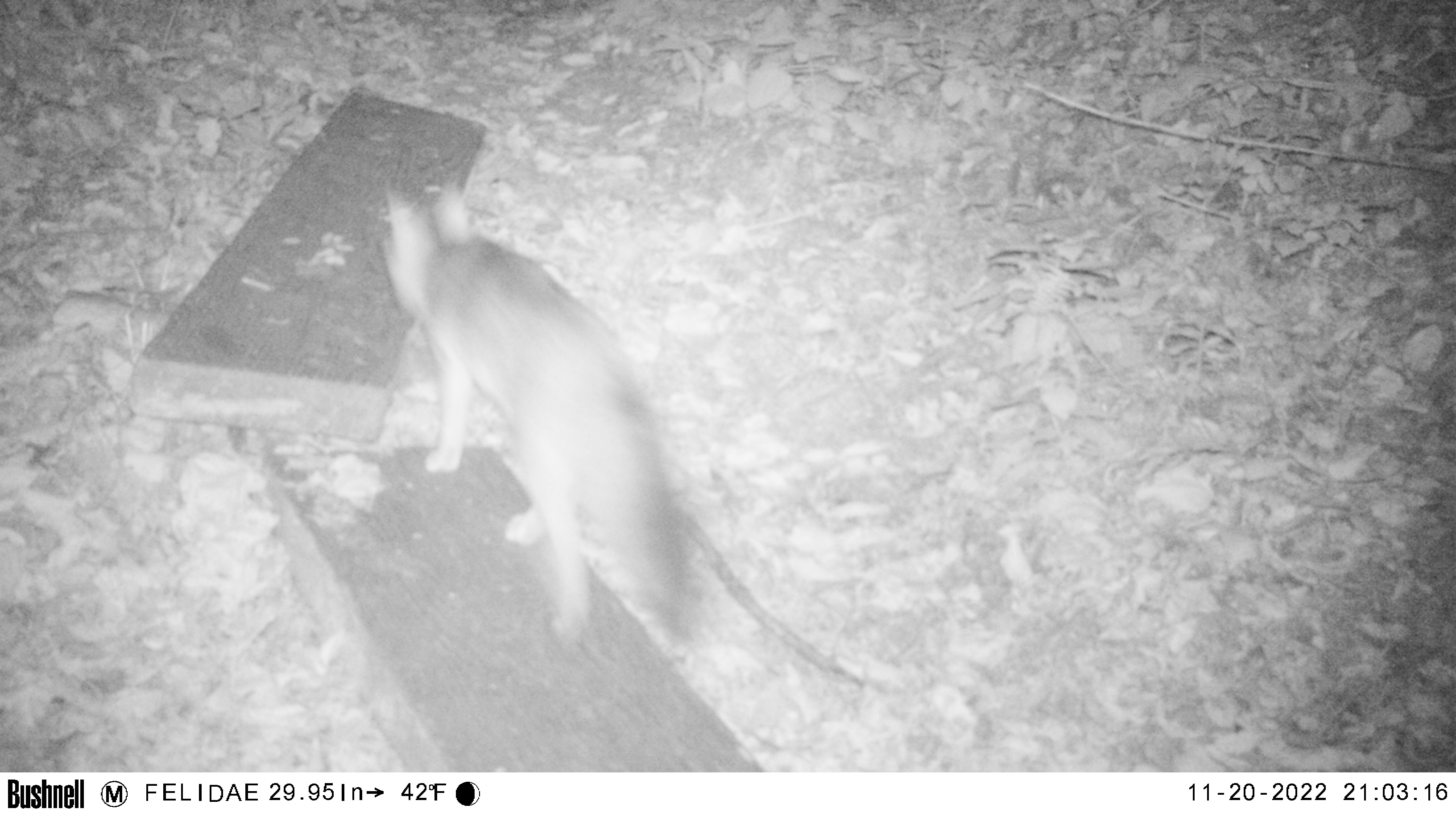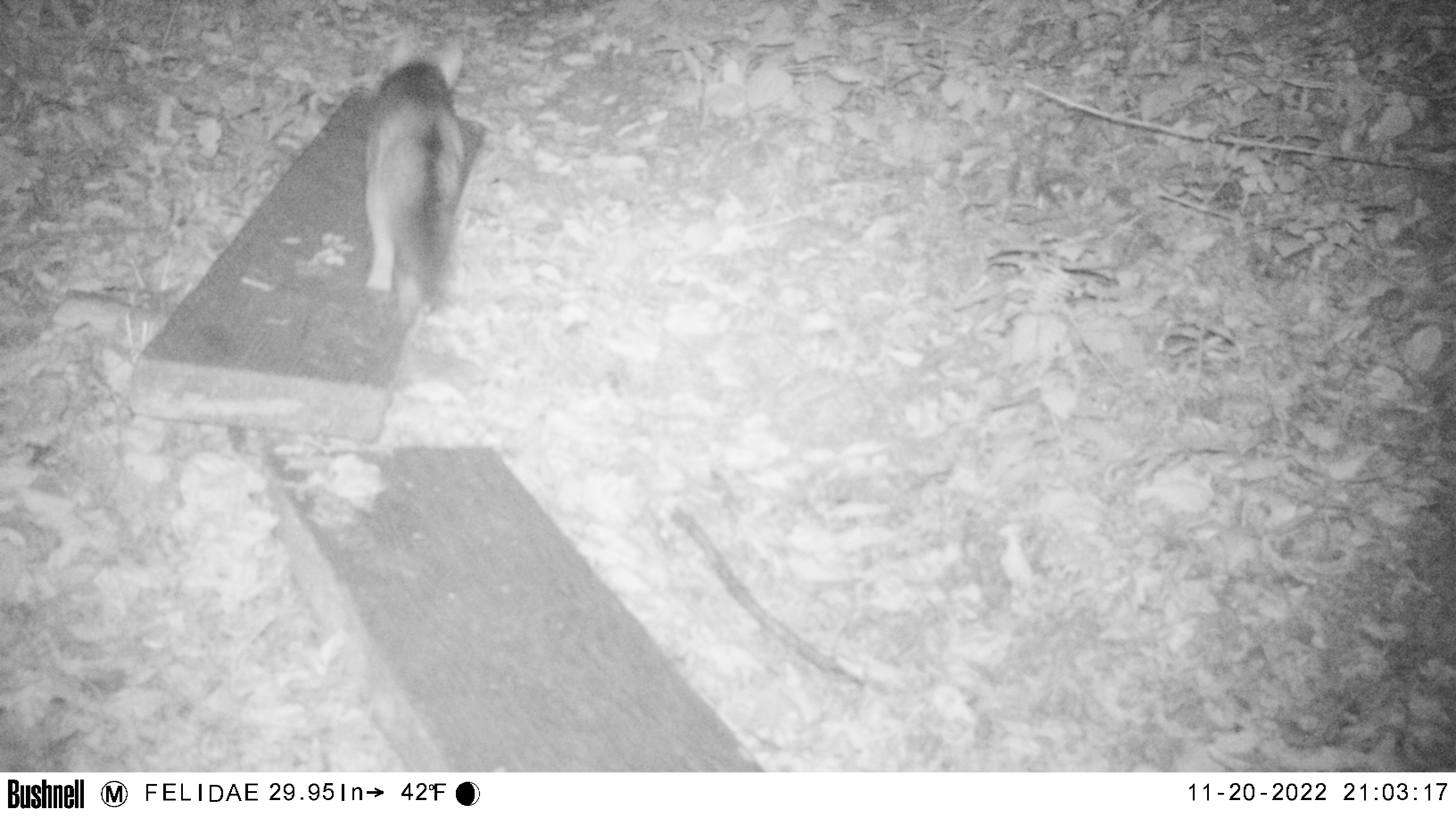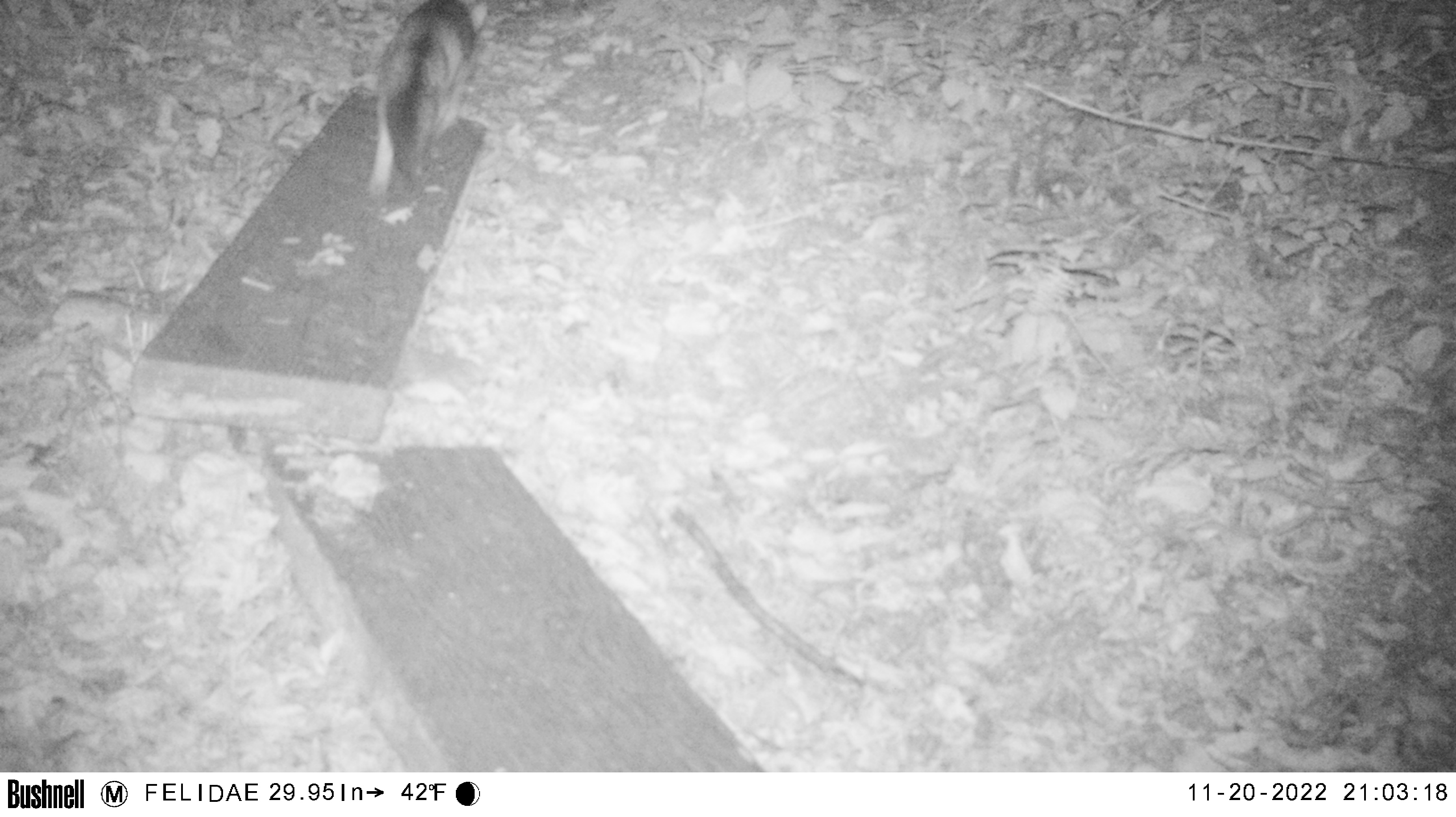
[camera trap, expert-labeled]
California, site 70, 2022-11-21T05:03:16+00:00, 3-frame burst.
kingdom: Animalia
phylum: Chordata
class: Mammalia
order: Carnivora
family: Canidae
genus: Urocyon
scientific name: Urocyon cinereoargenteus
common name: gray fox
Gray fox (Urocyon cinereoargenteus).